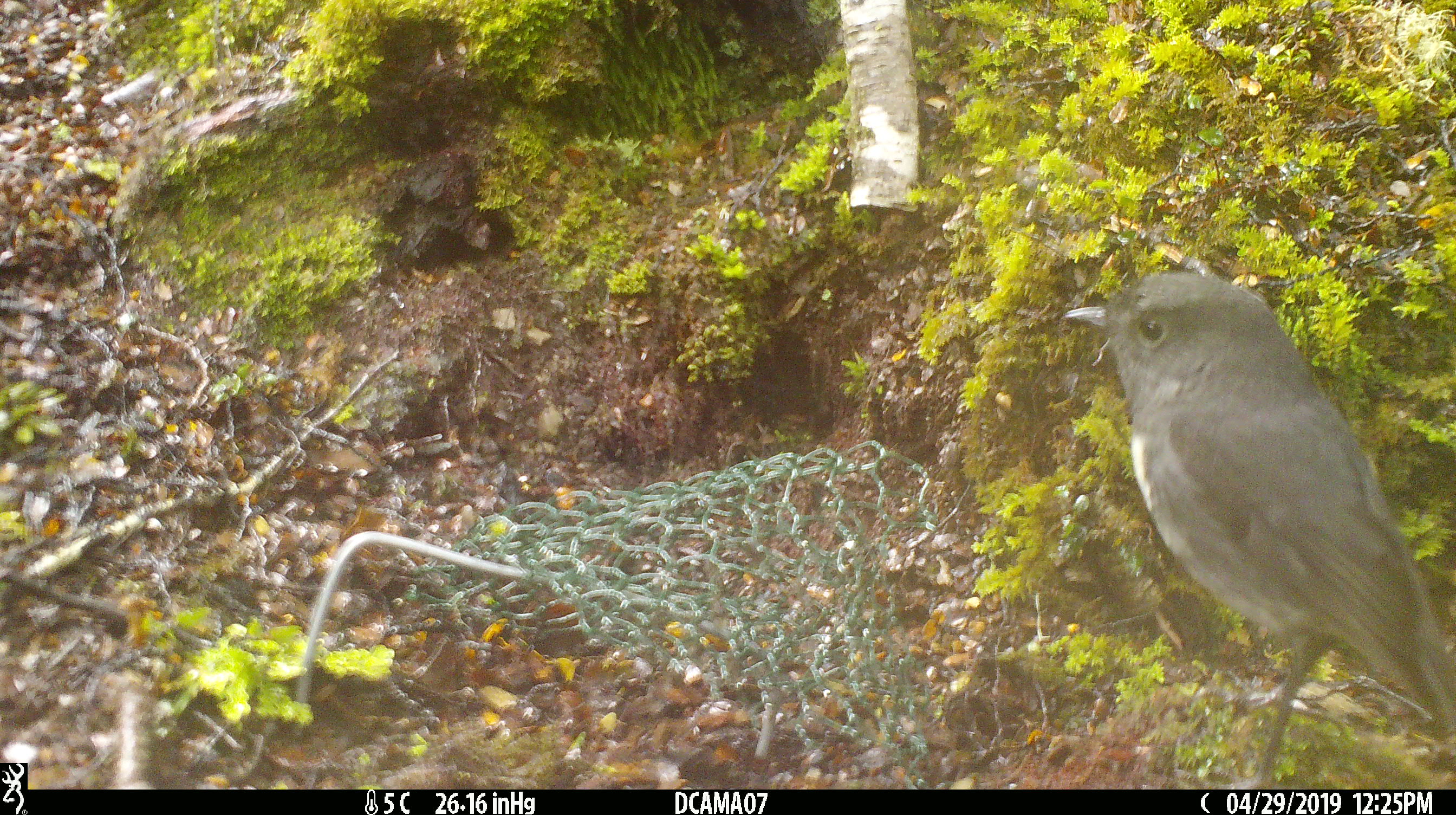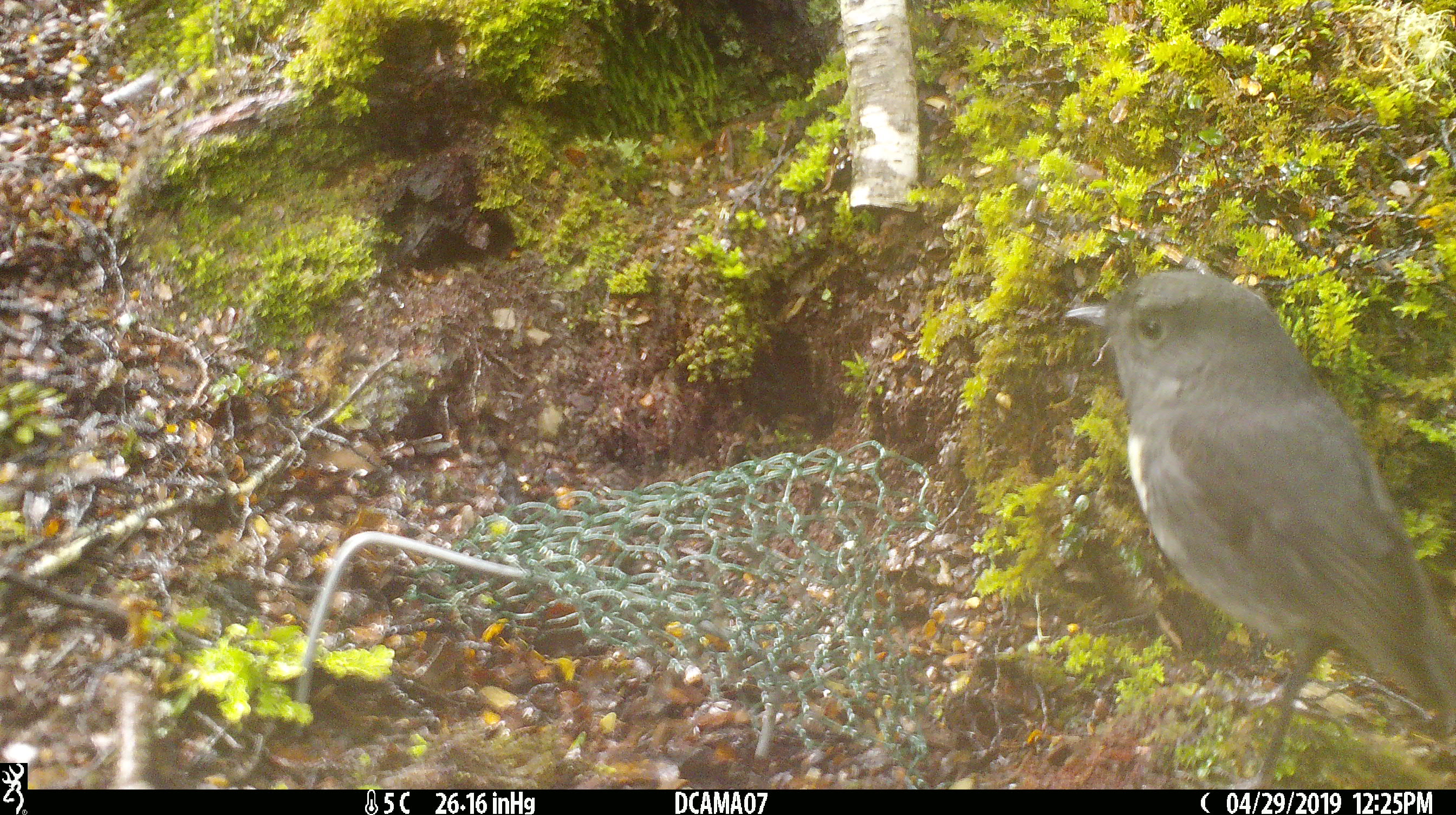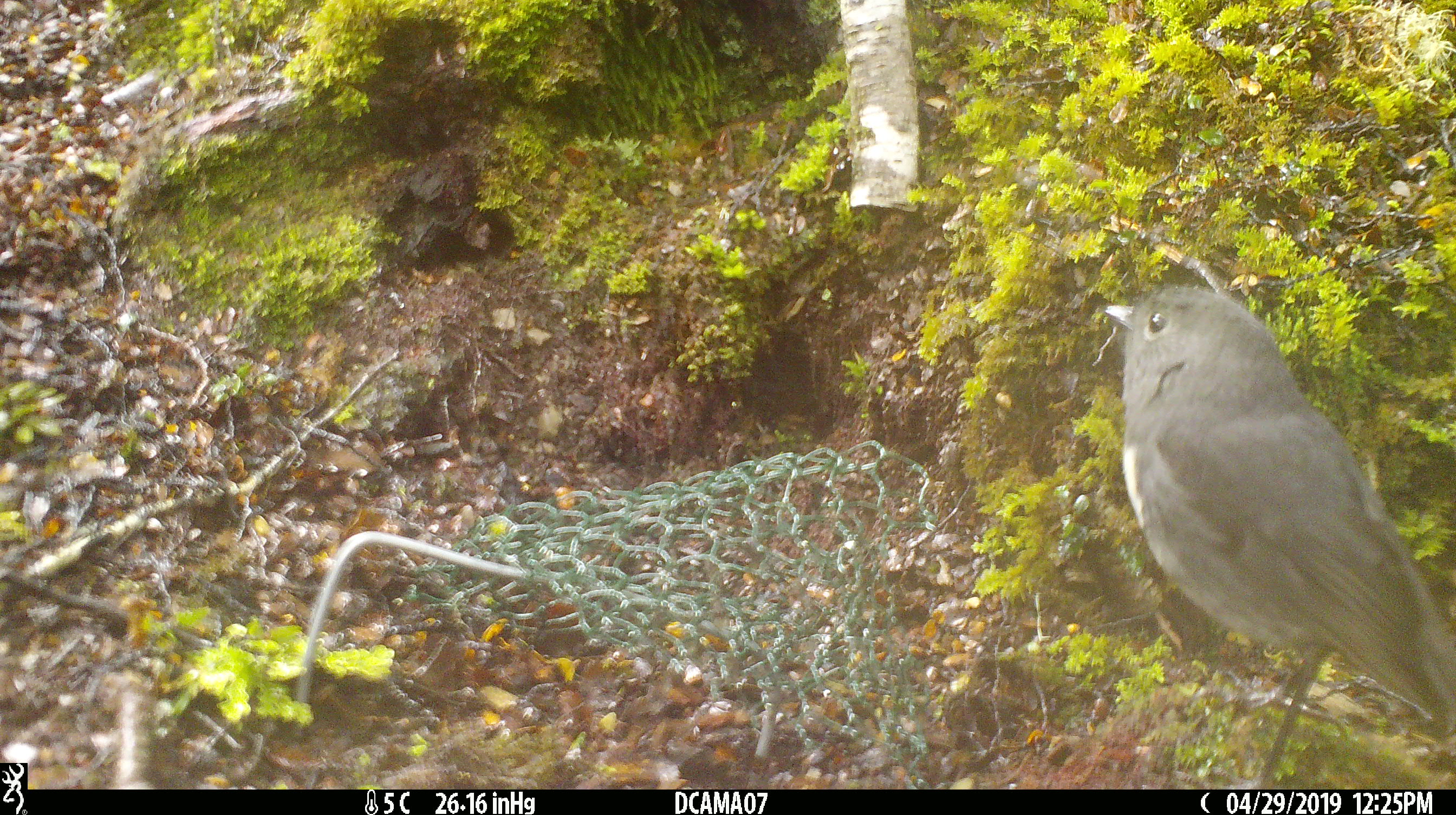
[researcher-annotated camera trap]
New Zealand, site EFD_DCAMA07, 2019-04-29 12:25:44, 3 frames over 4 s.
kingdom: Animalia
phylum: Chordata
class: Aves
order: Passeriformes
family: Petroicidae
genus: Petroica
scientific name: Petroica australis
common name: new zealand robin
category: robin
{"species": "robin (new zealand robin) (Petroica australis)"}